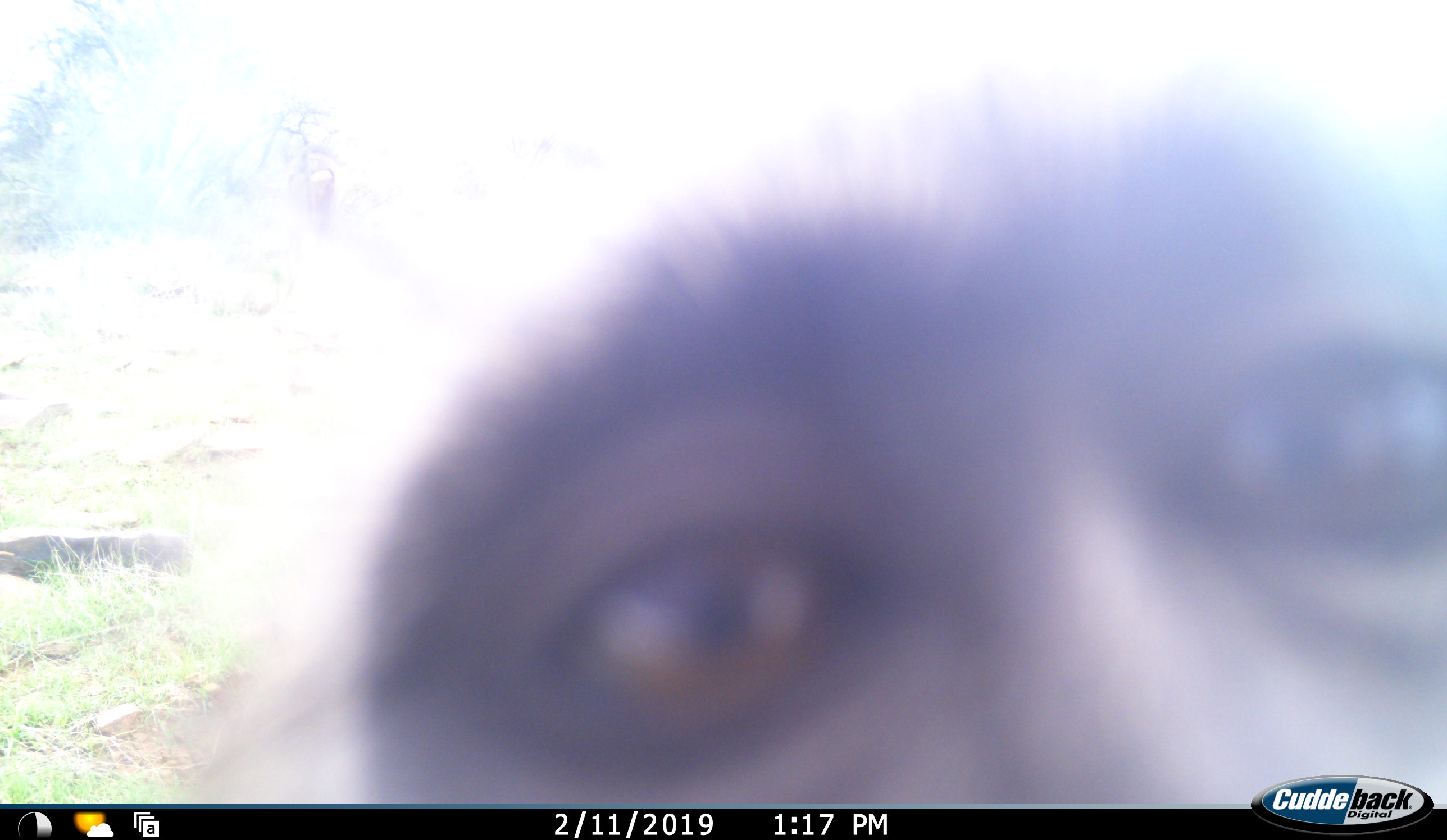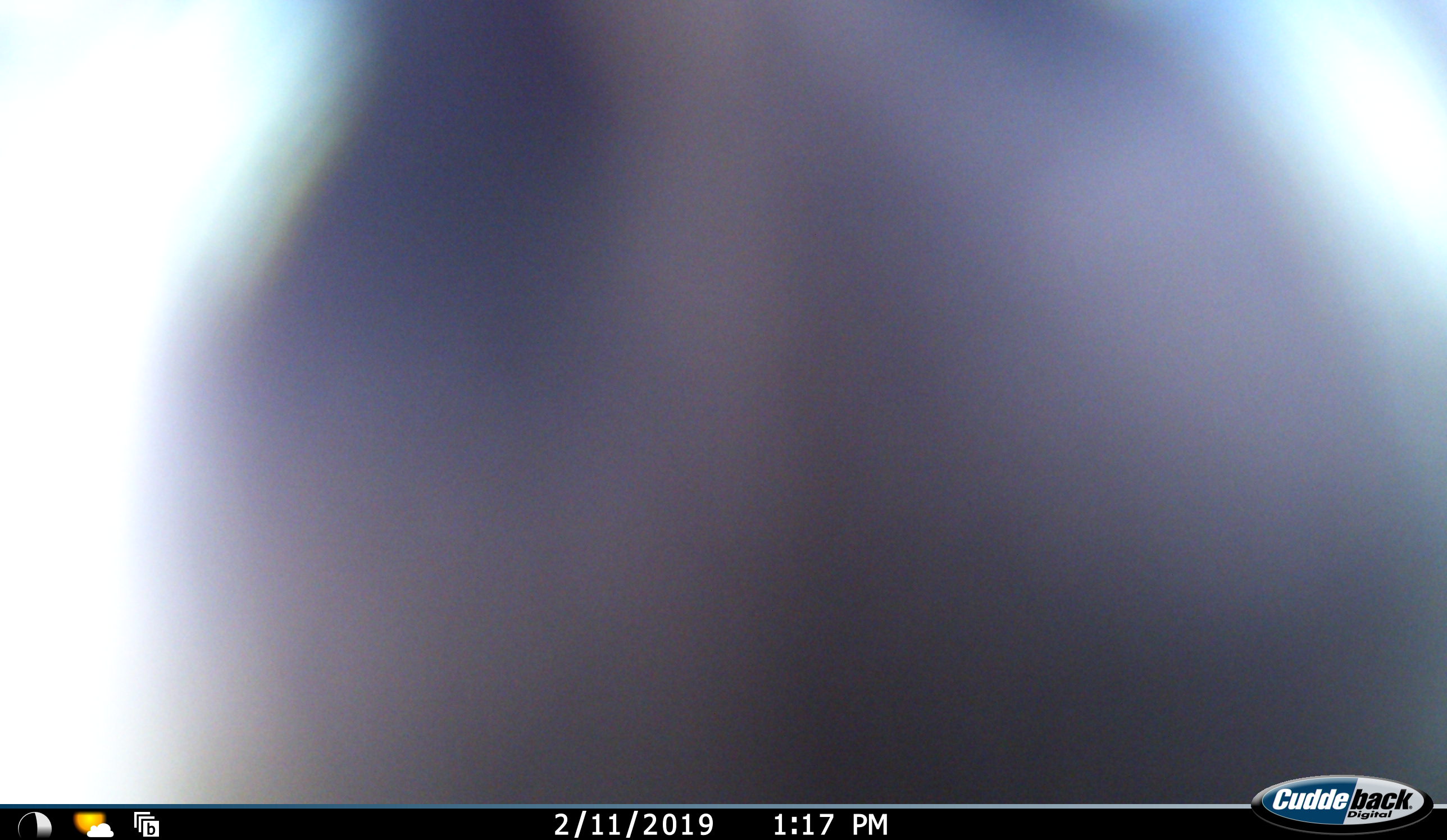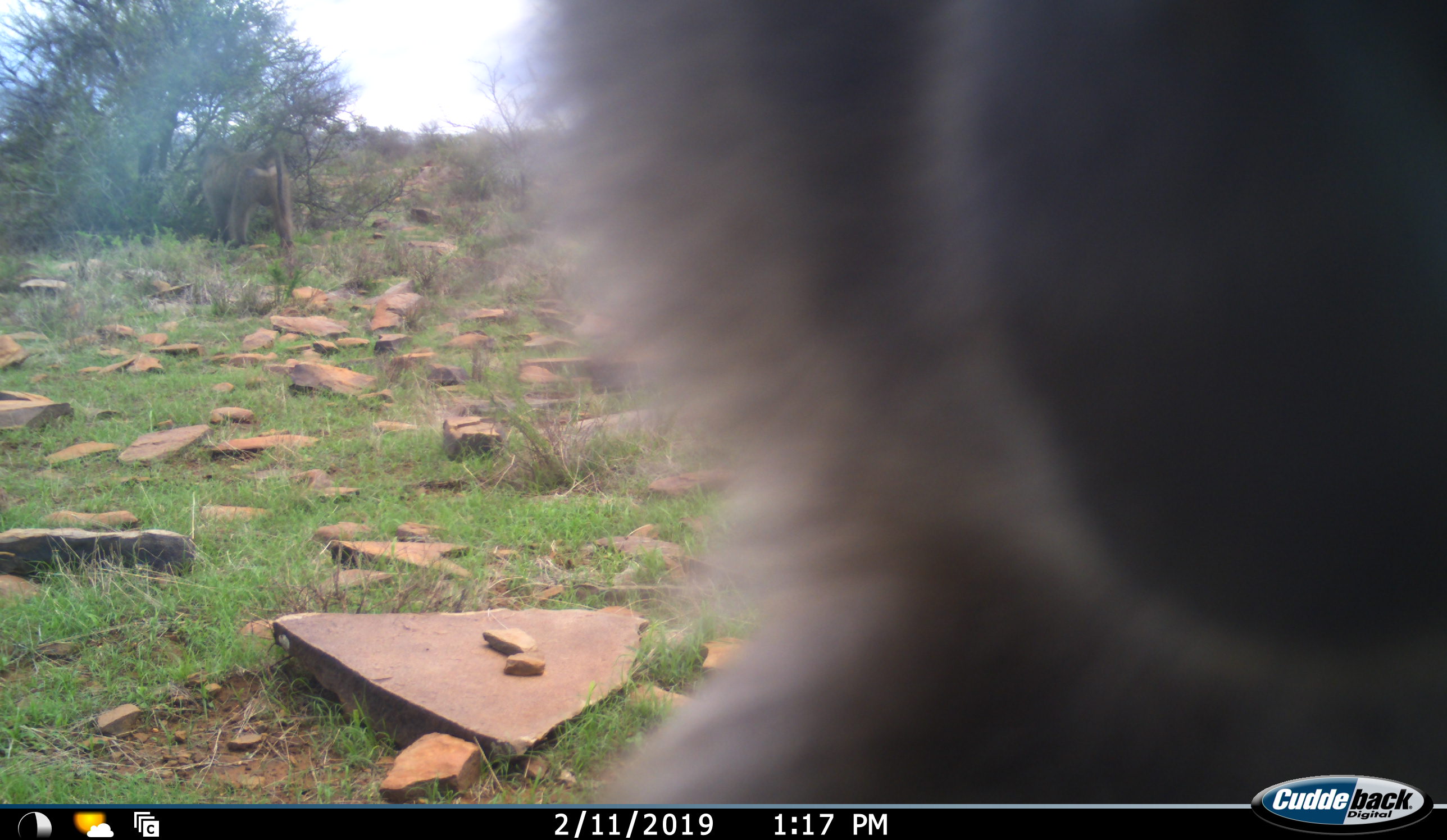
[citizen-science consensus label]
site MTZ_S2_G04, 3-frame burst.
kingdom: Animalia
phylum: Chordata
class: Mammalia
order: Primates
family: Cercopithecidae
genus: Chlorocebus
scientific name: Chlorocebus pygerythrus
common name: vervet monkey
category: monkeyvervet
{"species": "monkeyvervet (vervet monkey) (Chlorocebus pygerythrus)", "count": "1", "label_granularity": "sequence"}